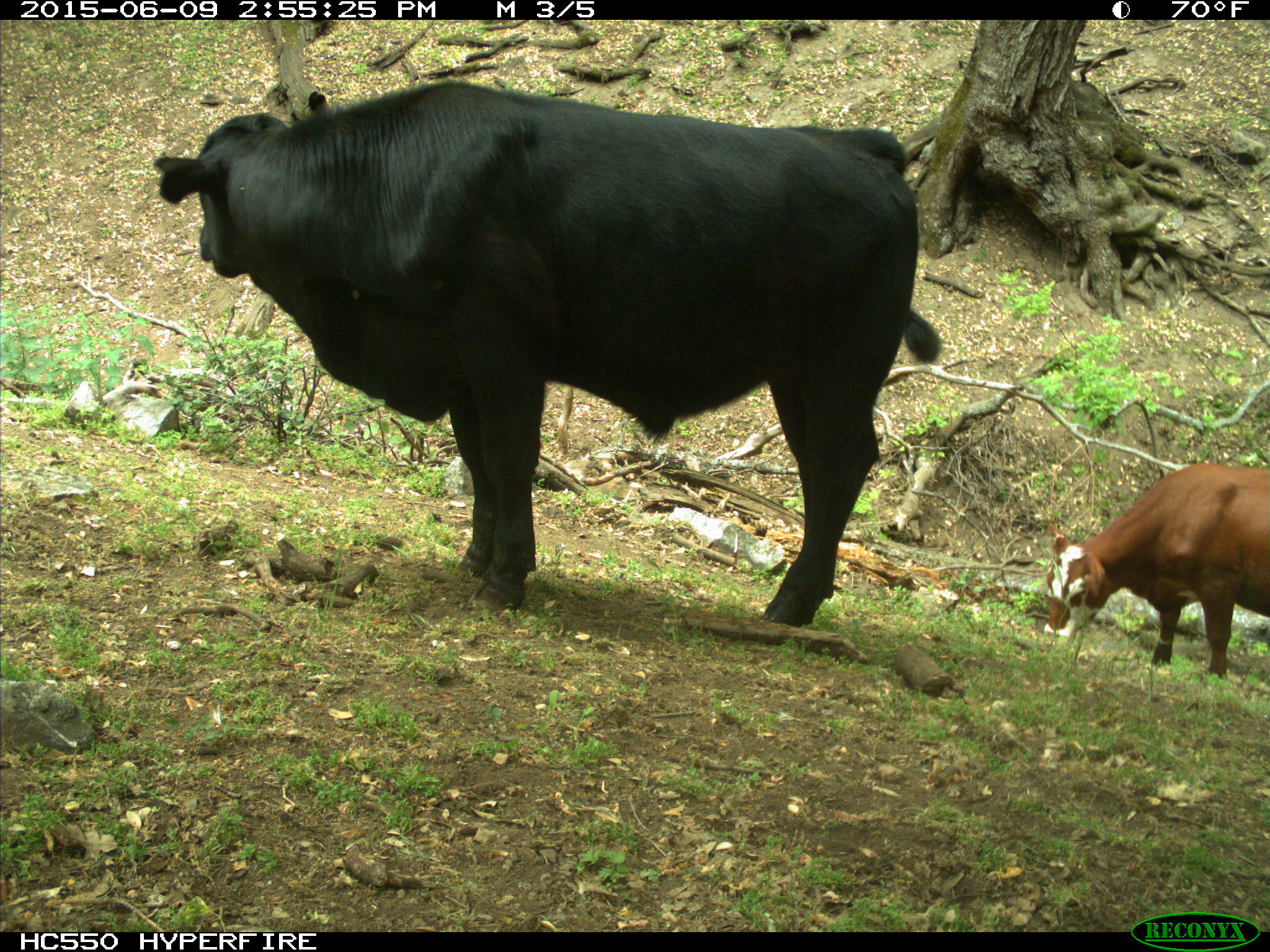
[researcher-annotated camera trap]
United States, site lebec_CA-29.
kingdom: Animalia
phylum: Chordata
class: Mammalia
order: Artiodactyla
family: Bovidae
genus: Bos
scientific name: Bos taurus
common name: domestic cow